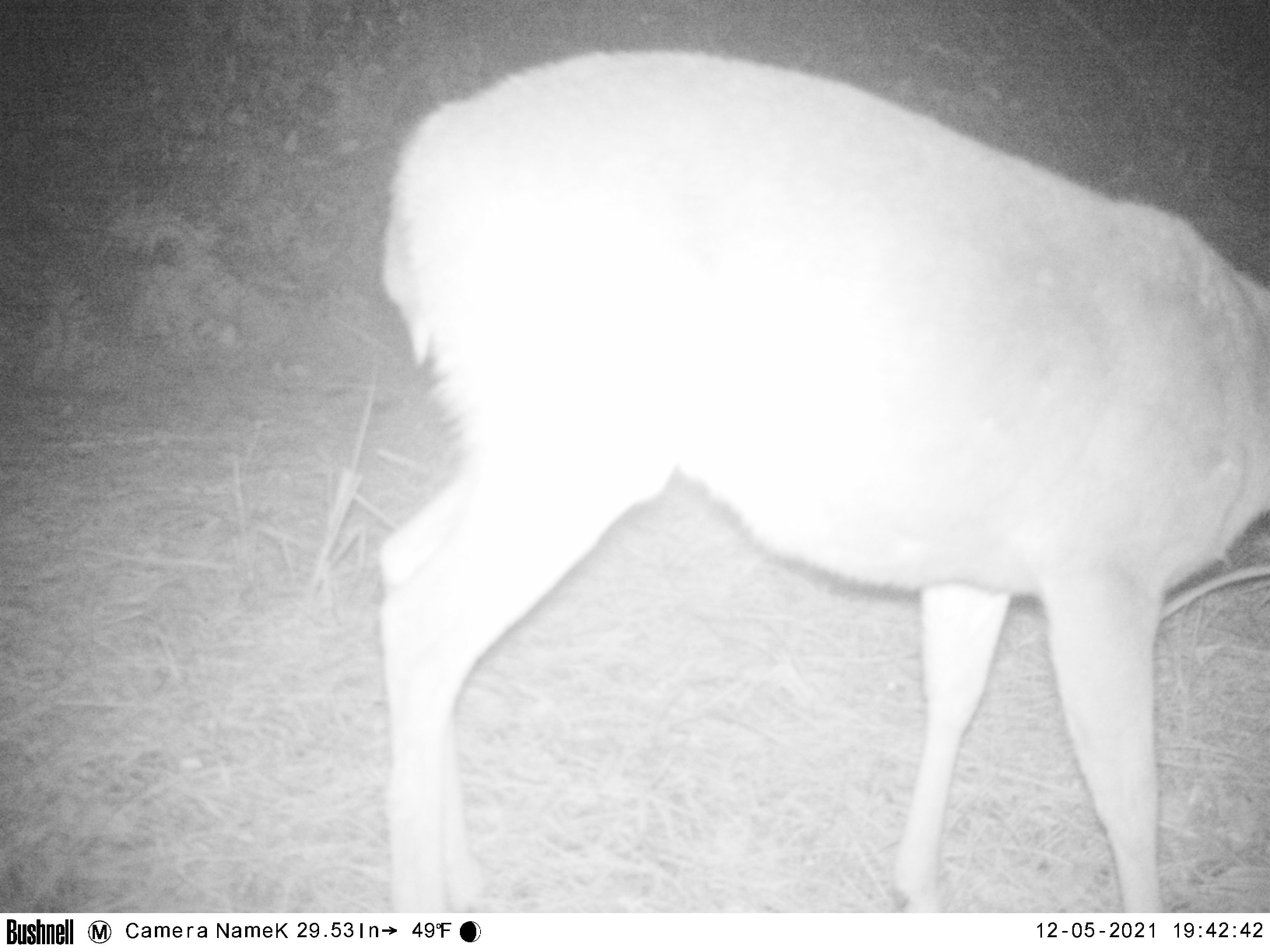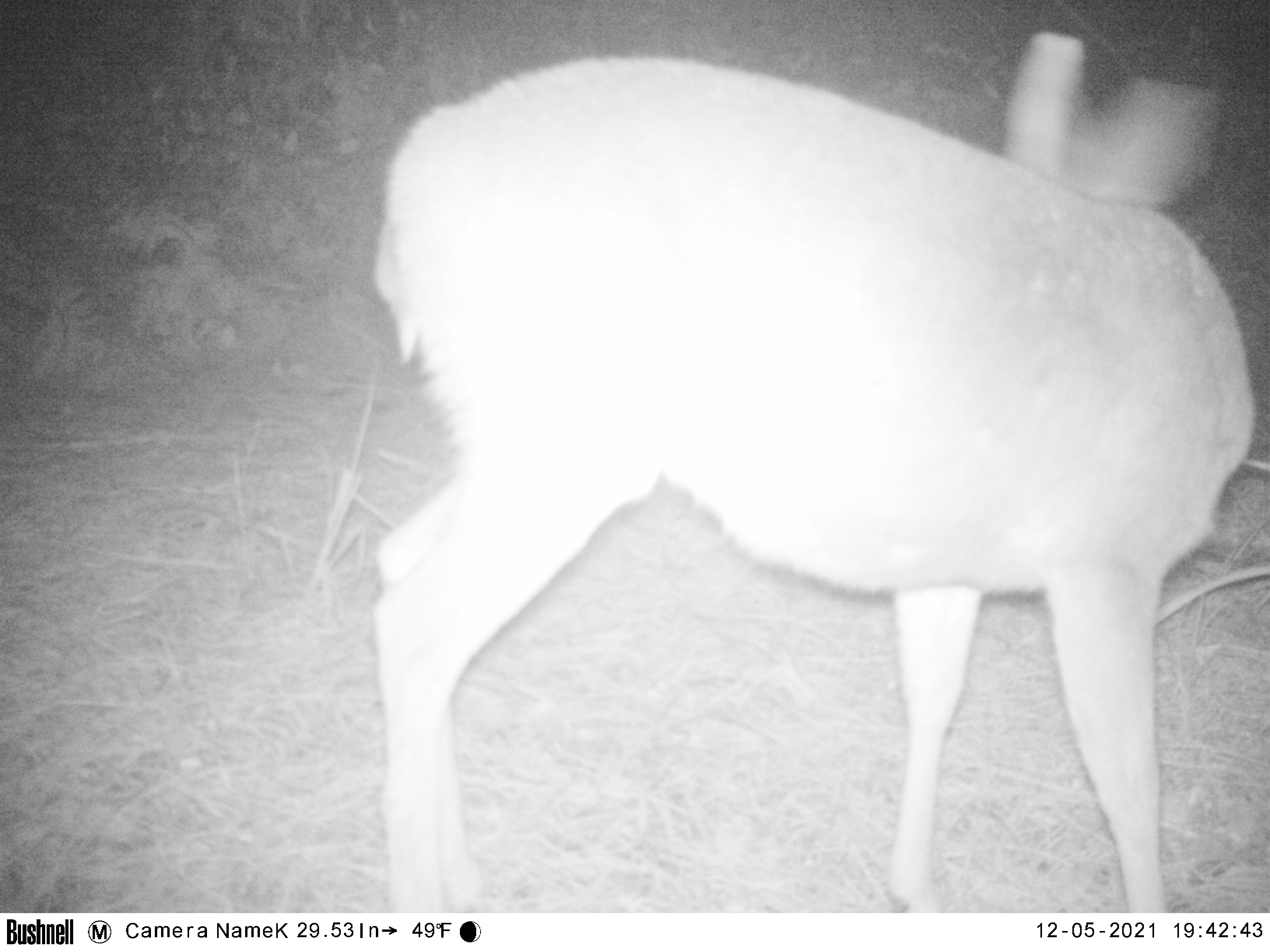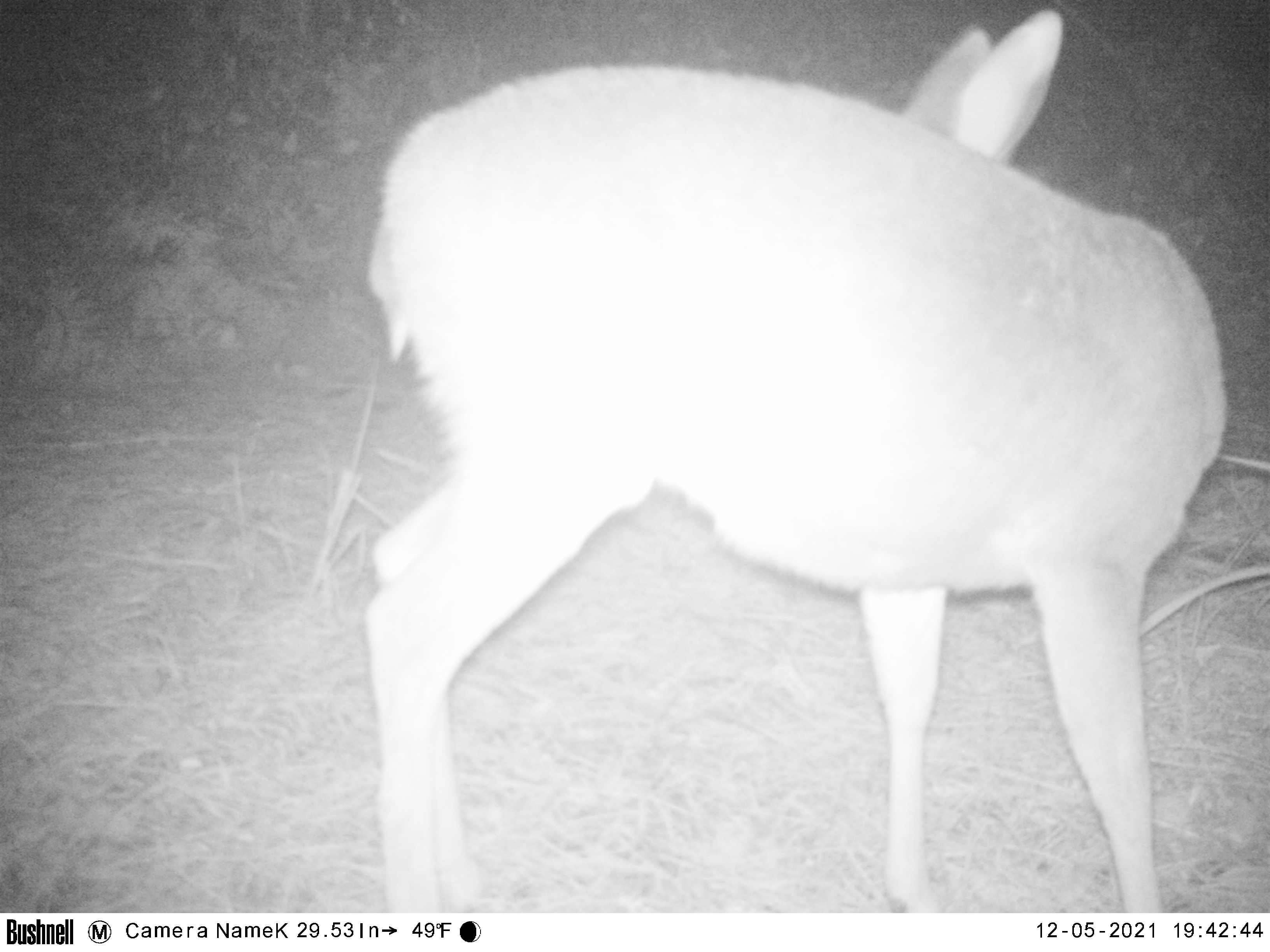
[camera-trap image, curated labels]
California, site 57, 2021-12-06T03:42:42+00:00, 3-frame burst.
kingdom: Animalia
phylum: Chordata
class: Mammalia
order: Artiodactyla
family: Cervidae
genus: Odocoileus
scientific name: Odocoileus hemionus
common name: mule deer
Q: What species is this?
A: Mule deer (Odocoileus hemionus).